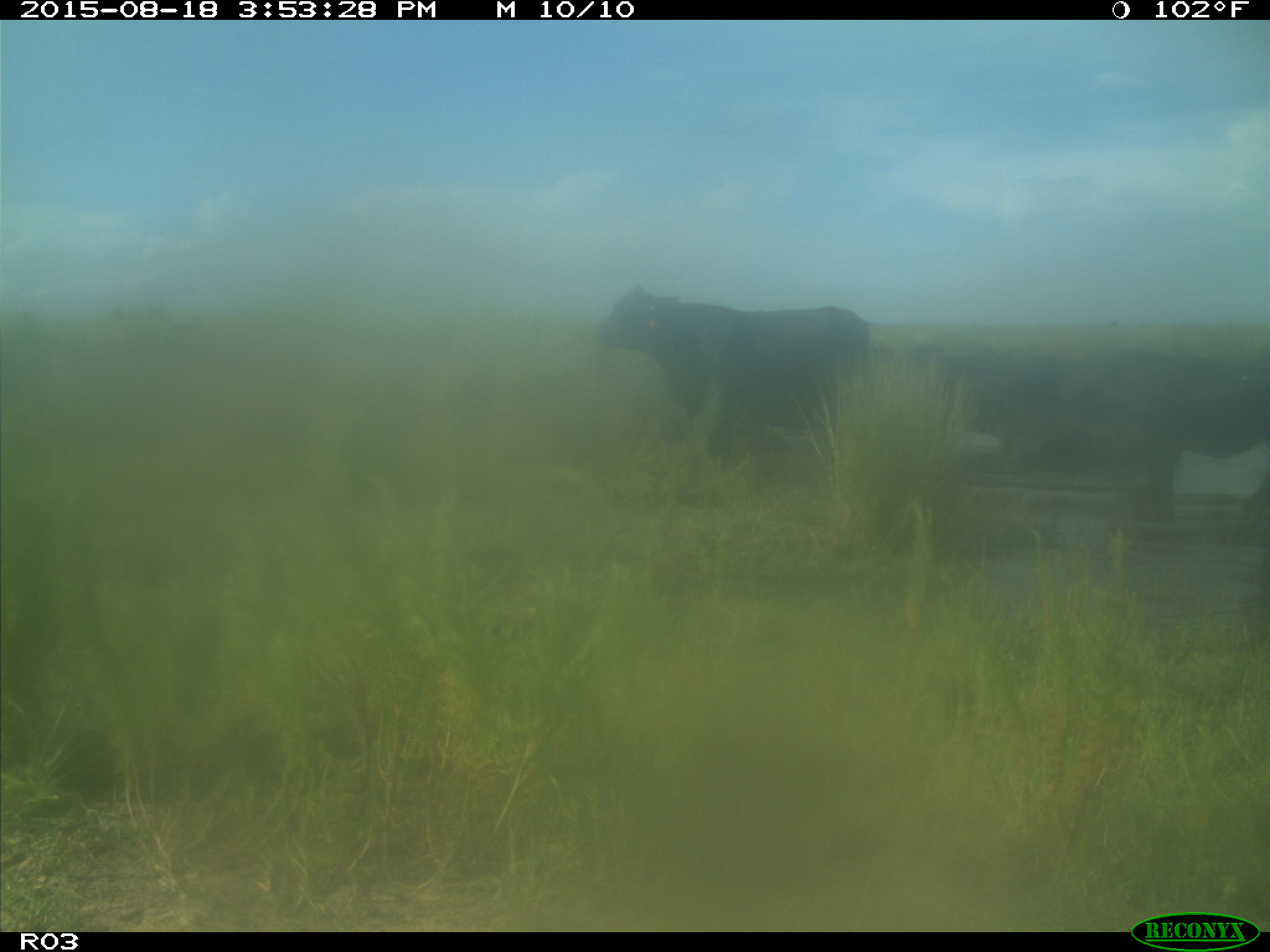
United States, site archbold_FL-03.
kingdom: Animalia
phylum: Chordata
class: Mammalia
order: Artiodactyla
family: Bovidae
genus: Bos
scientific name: Bos taurus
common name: domestic cow